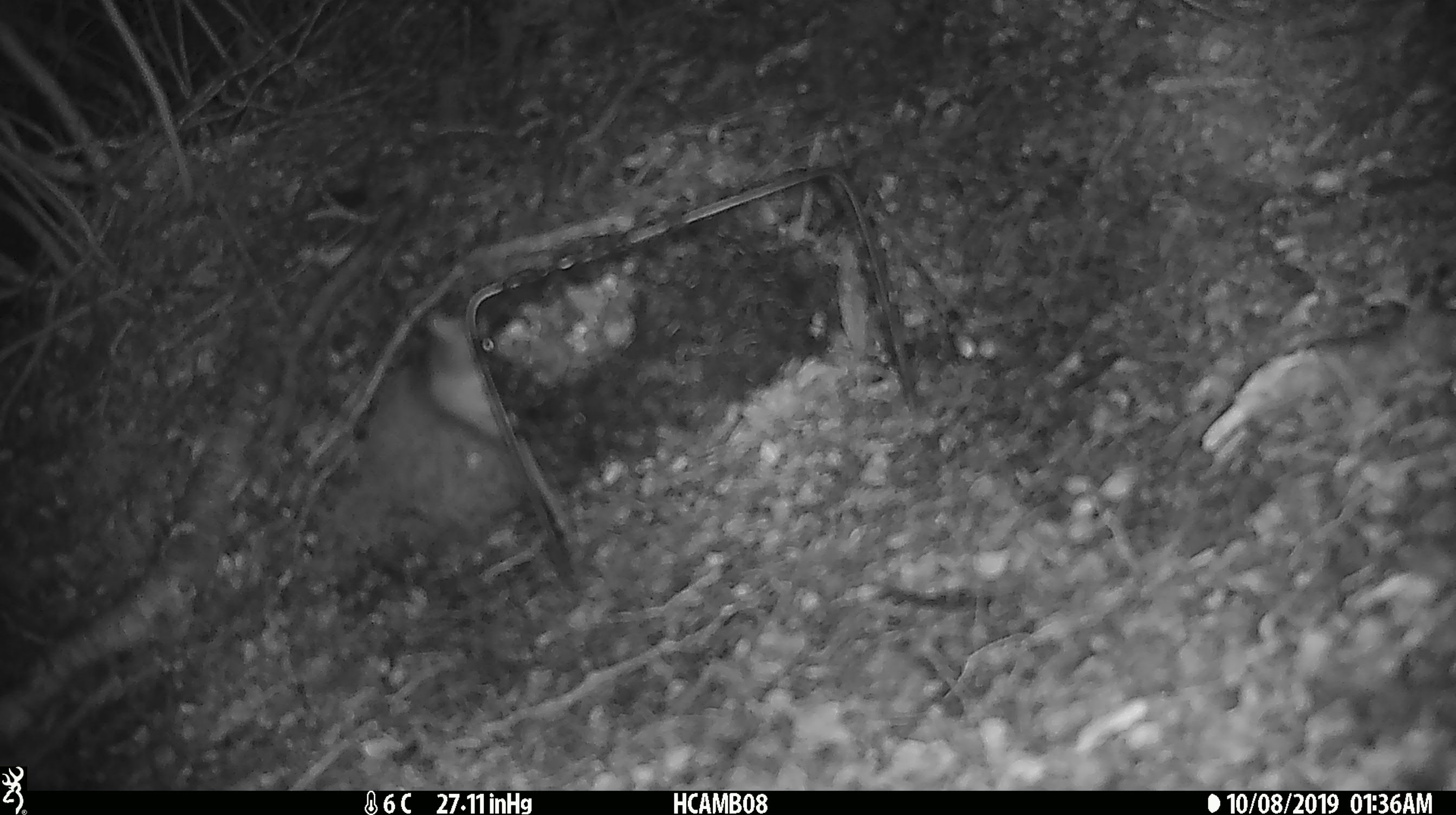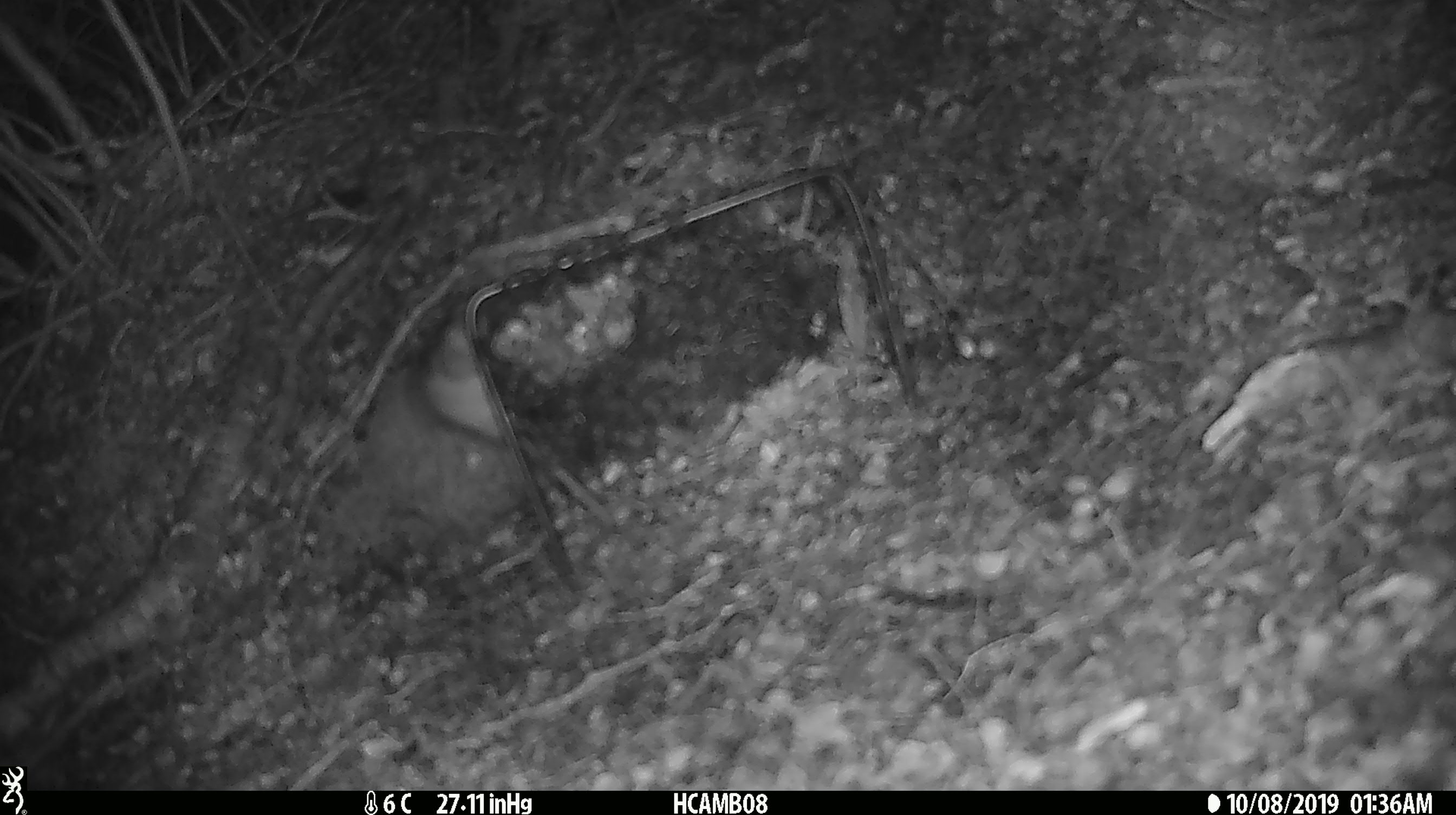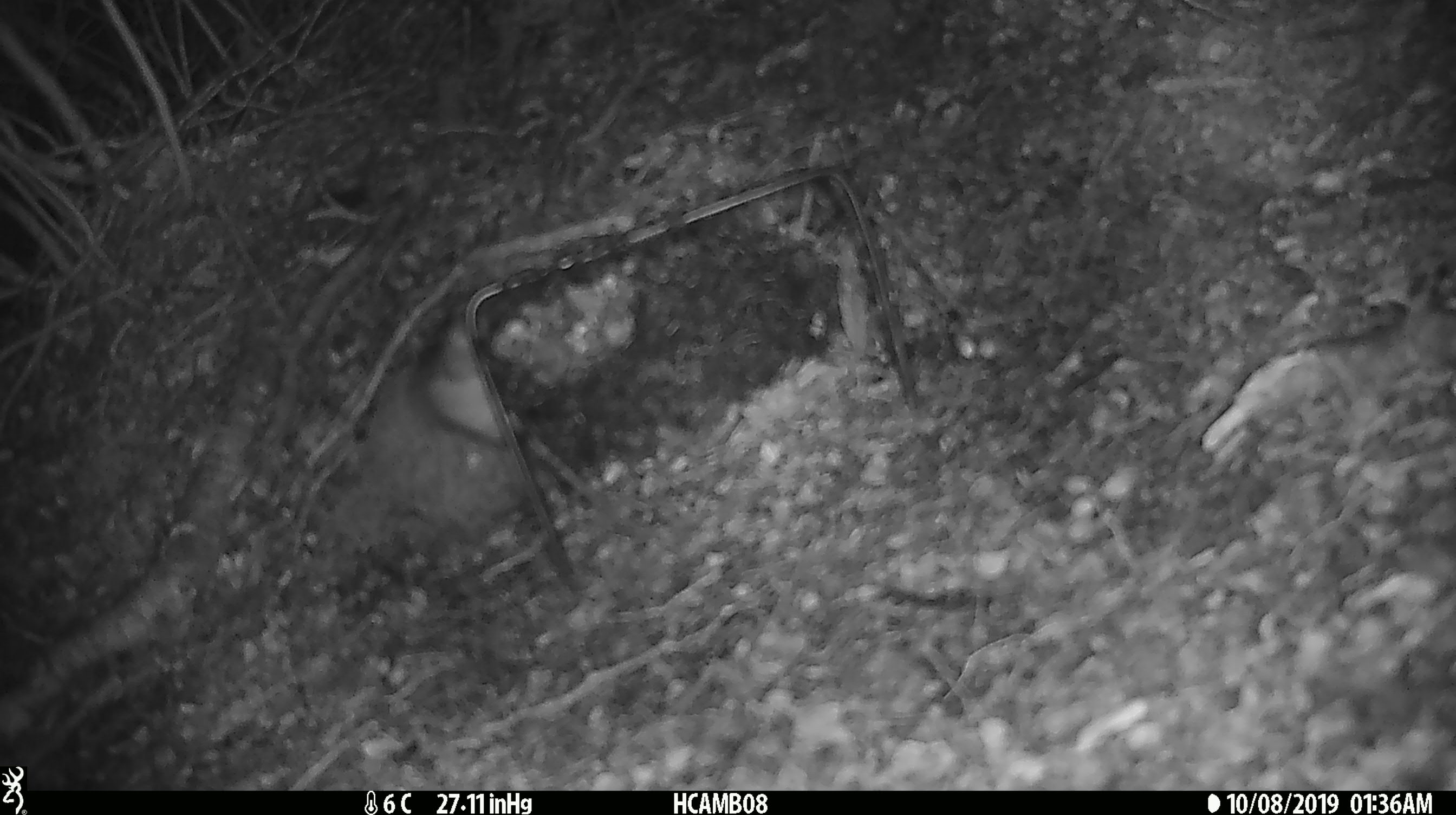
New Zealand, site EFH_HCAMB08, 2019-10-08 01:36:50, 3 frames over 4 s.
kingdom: Animalia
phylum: Chordata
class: Mammalia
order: Rodentia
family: Muridae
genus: Mus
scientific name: Mus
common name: mouse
Mouse (Mus).